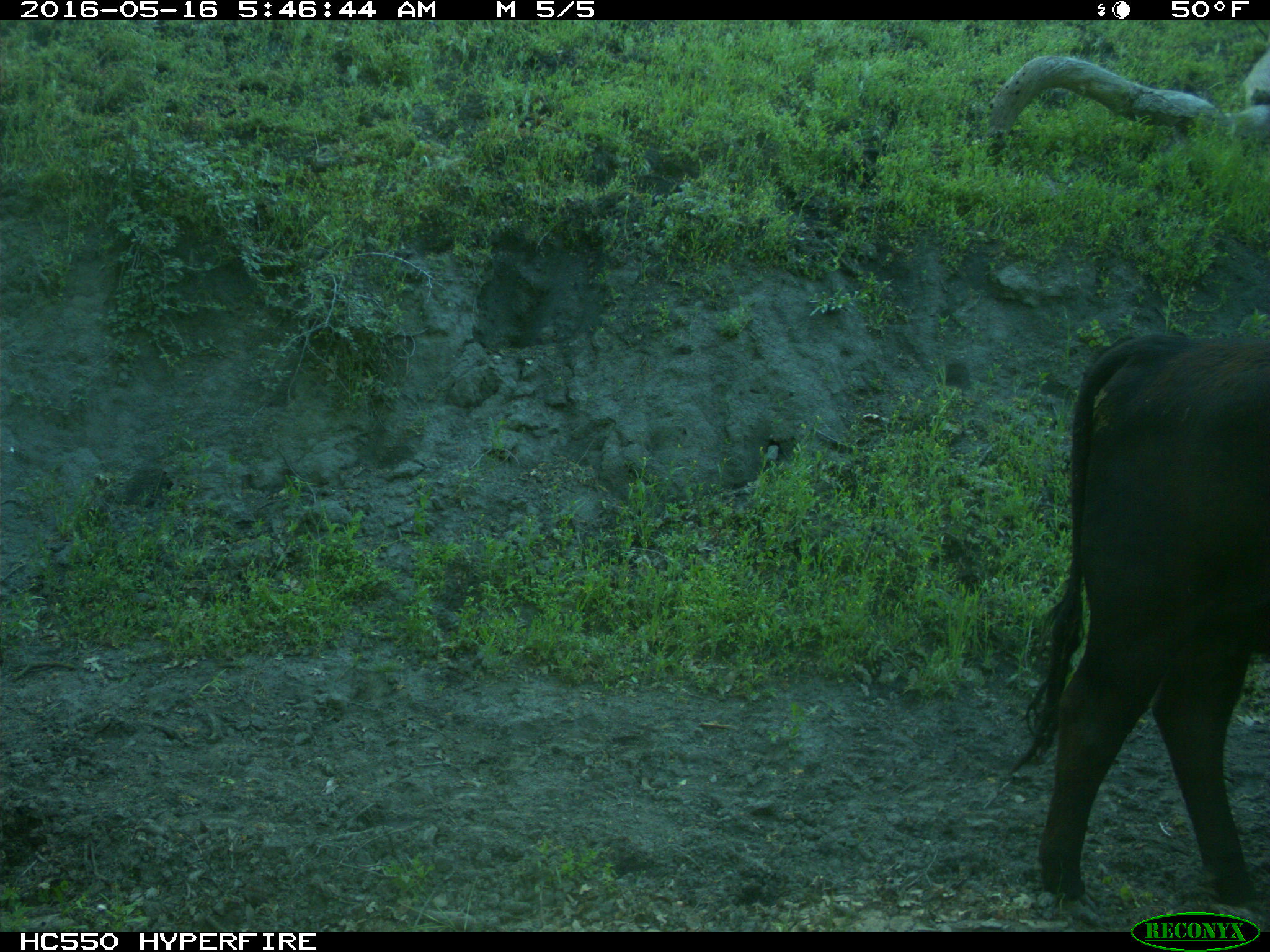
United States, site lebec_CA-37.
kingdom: Animalia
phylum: Chordata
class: Mammalia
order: Artiodactyla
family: Bovidae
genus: Bos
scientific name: Bos taurus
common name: domestic cow